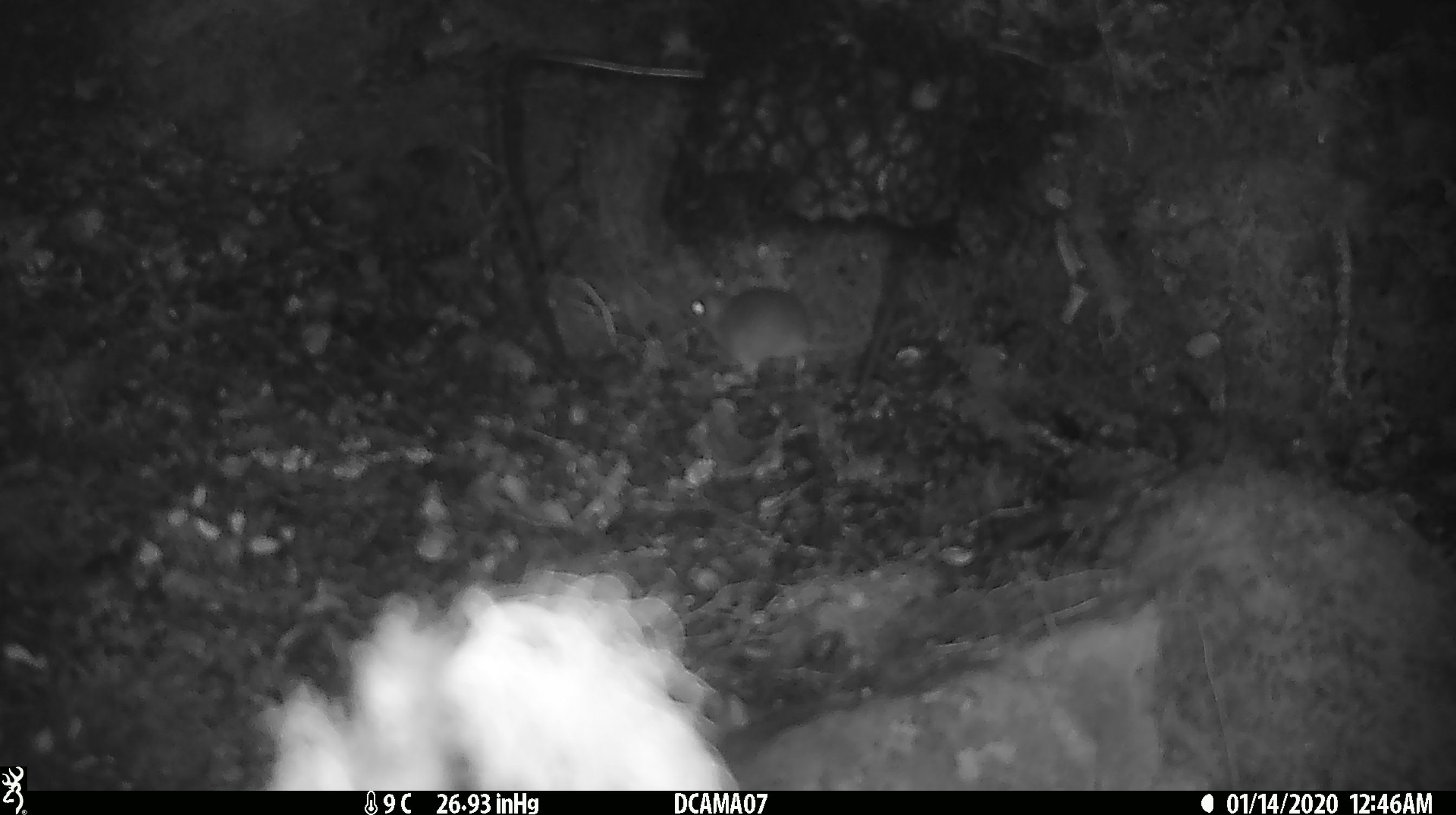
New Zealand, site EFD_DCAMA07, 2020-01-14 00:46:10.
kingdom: Animalia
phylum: Chordata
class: Mammalia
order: Rodentia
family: Muridae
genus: Mus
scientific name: Mus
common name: mouse